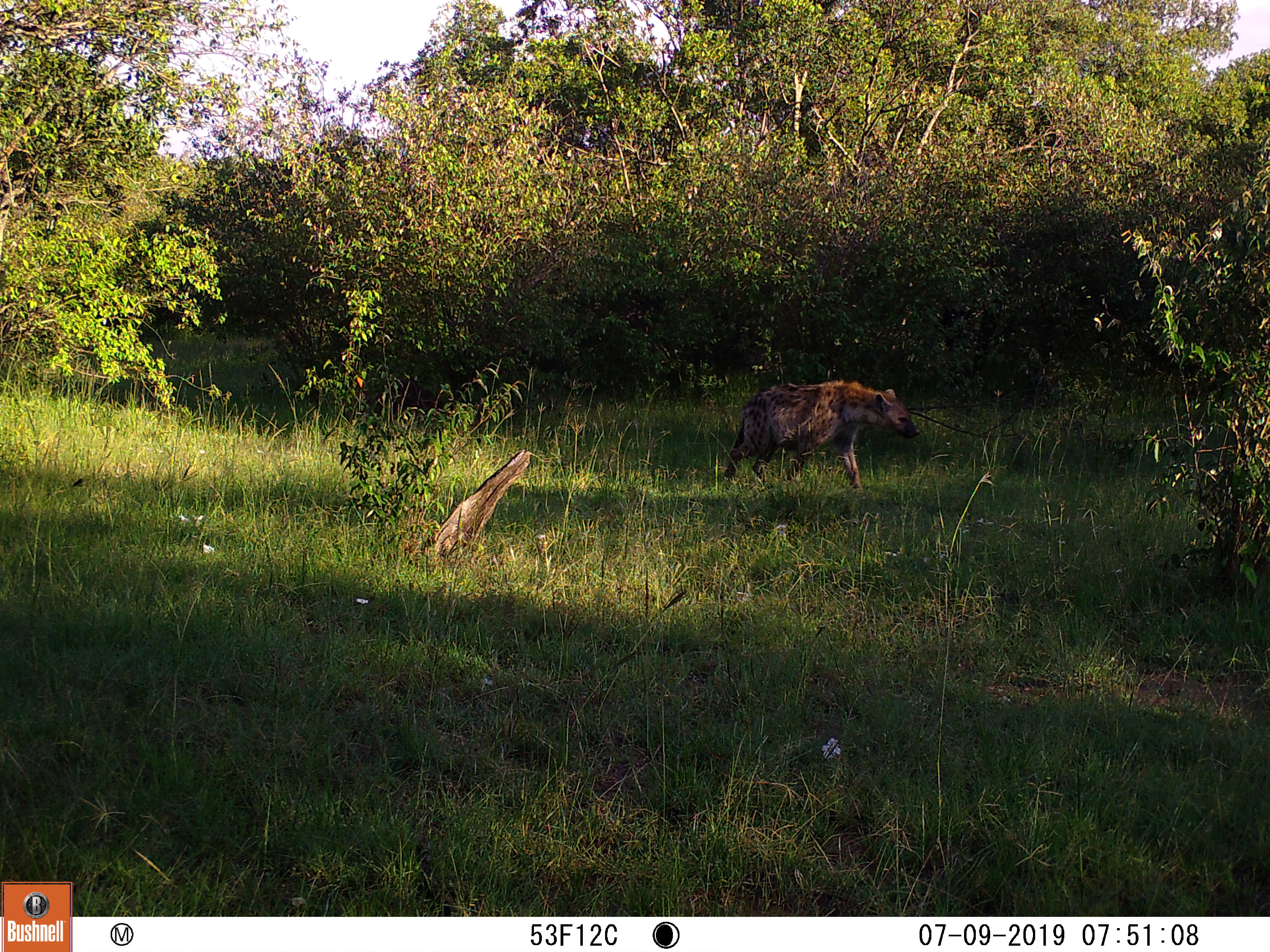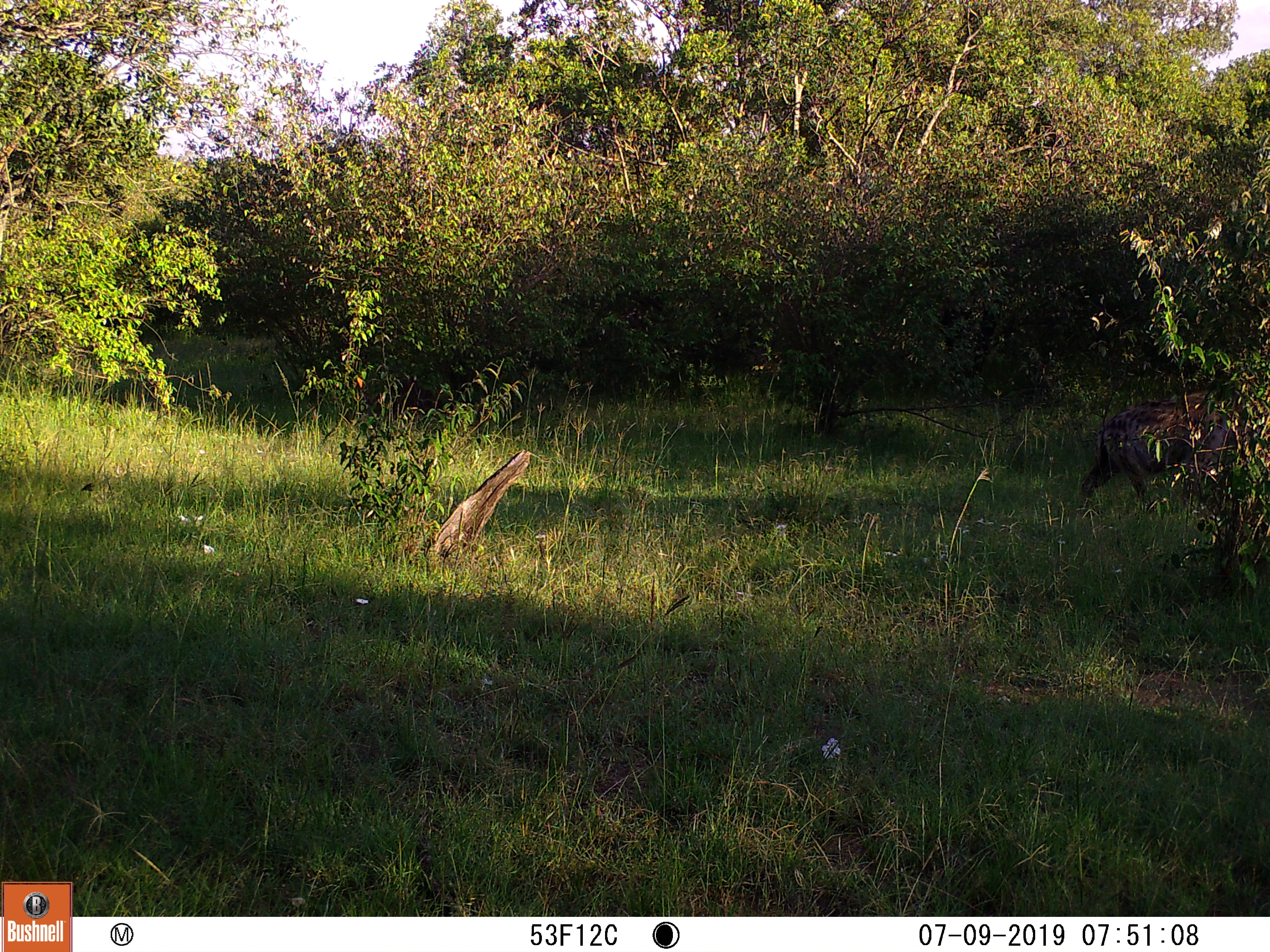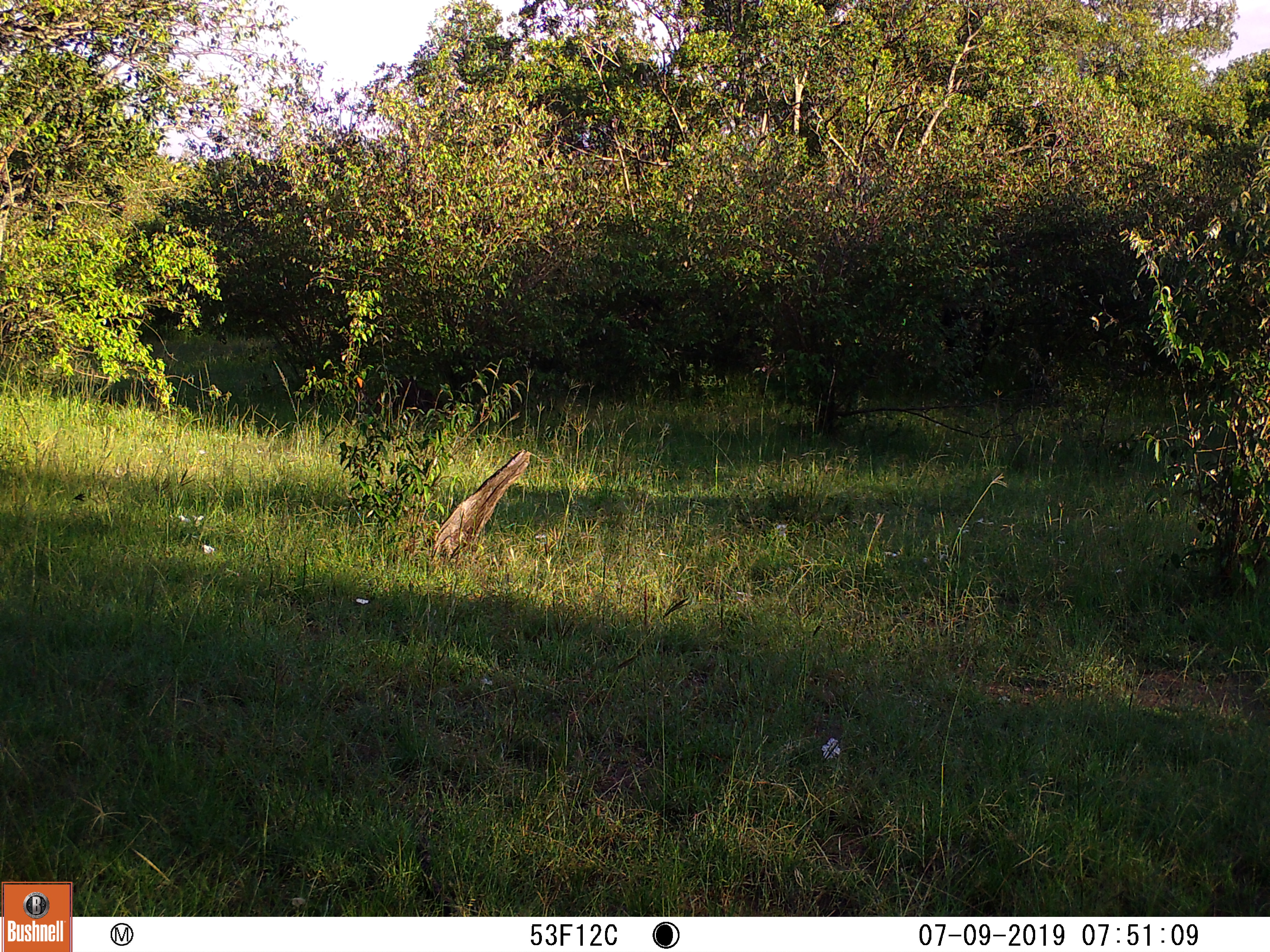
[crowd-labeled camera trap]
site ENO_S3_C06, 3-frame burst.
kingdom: Animalia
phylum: Chordata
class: Mammalia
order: Carnivora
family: Hyaenidae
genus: Crocuta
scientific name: Crocuta crocuta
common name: spotted hyena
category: hyenaspotted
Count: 1.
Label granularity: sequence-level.